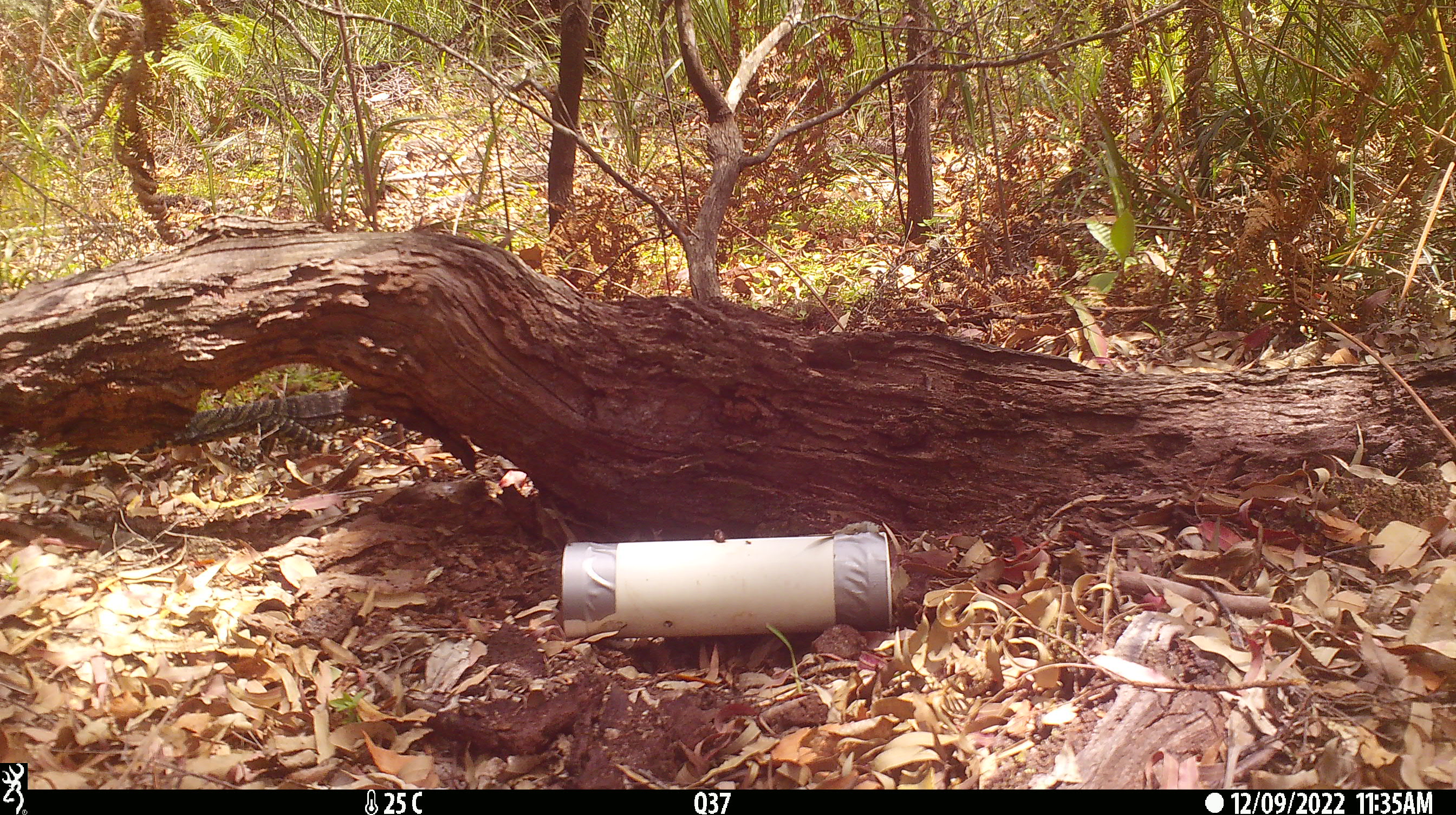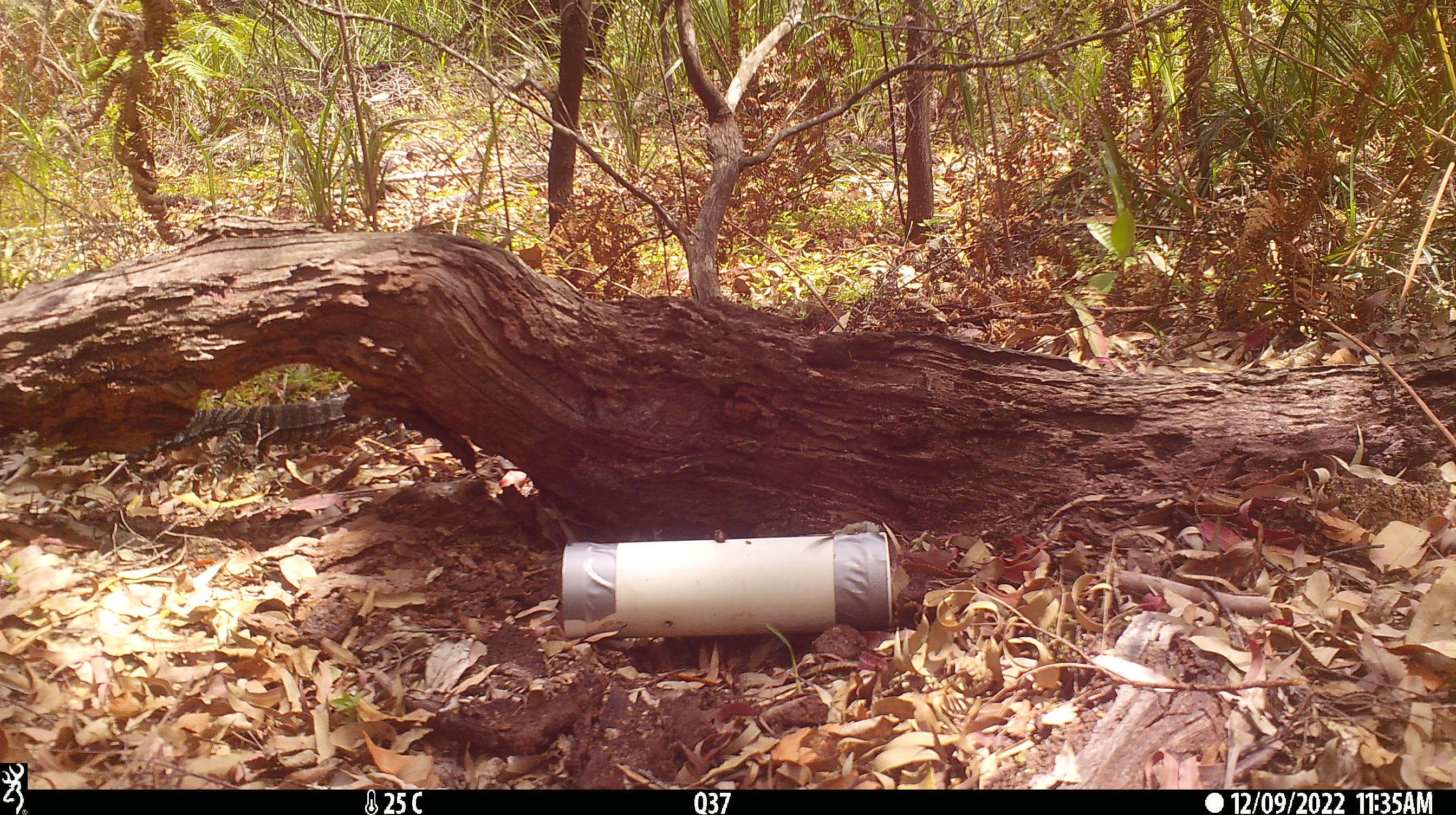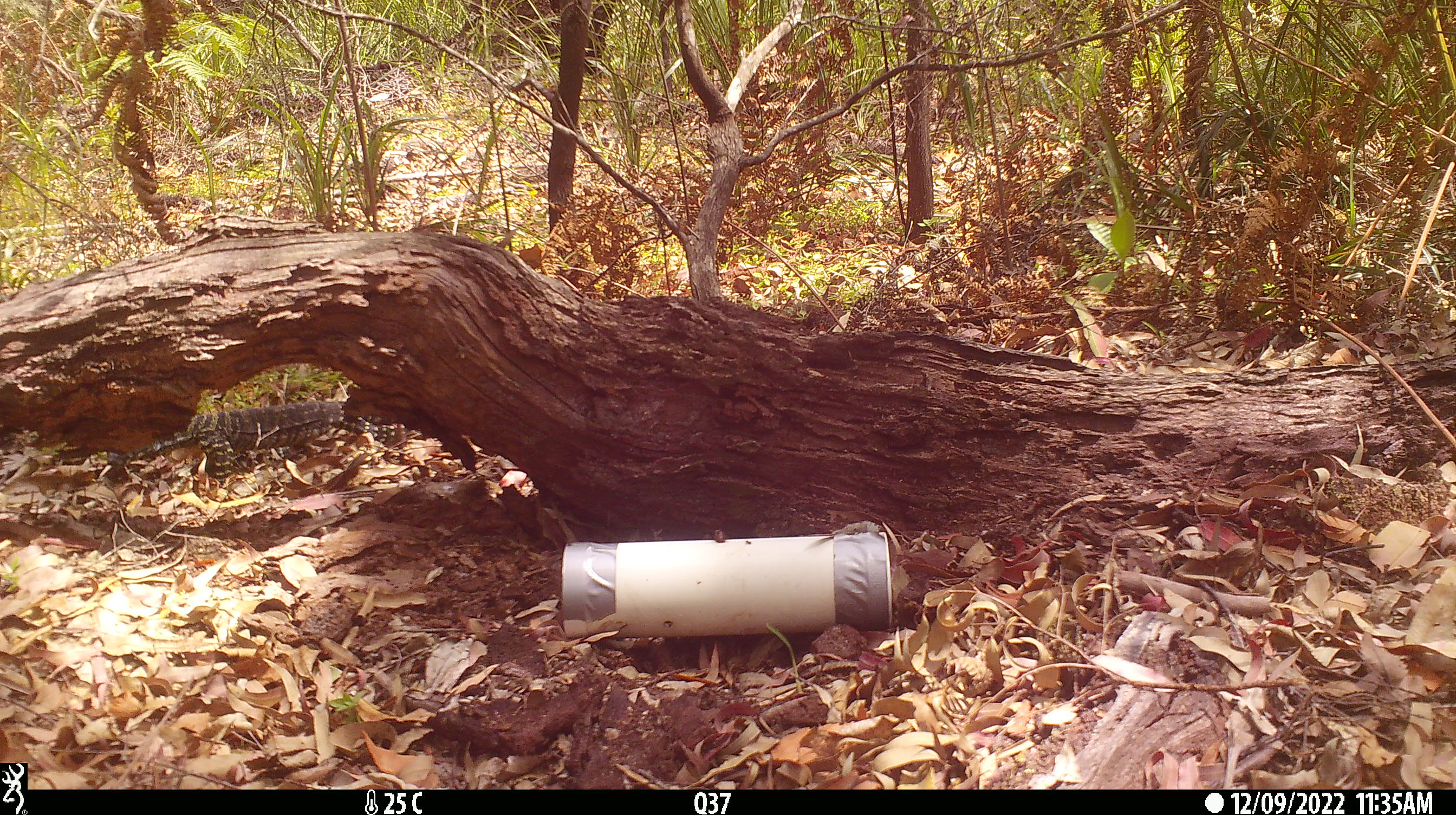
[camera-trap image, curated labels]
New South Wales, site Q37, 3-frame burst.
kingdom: Animalia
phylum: Chordata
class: Reptilia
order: Squamata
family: Varanidae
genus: Varanus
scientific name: Varanus varius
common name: lace monitor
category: goanna